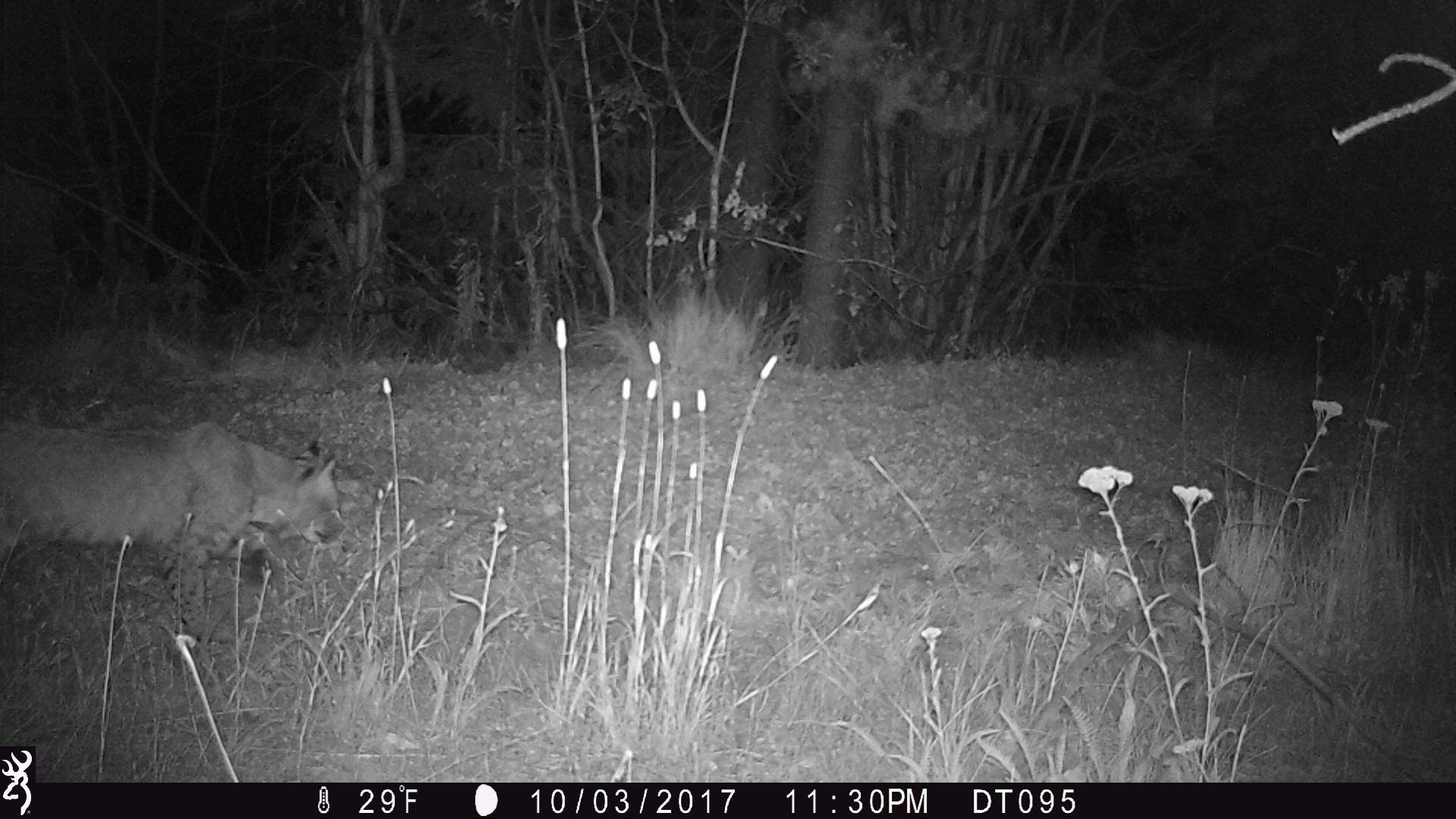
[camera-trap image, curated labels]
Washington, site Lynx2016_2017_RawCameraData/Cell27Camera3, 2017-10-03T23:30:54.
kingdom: Animalia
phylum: Chordata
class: Mammalia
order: Carnivora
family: Felidae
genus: Lynx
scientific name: Lynx rufus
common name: bobcat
Lynx rufus (bobcat). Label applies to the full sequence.